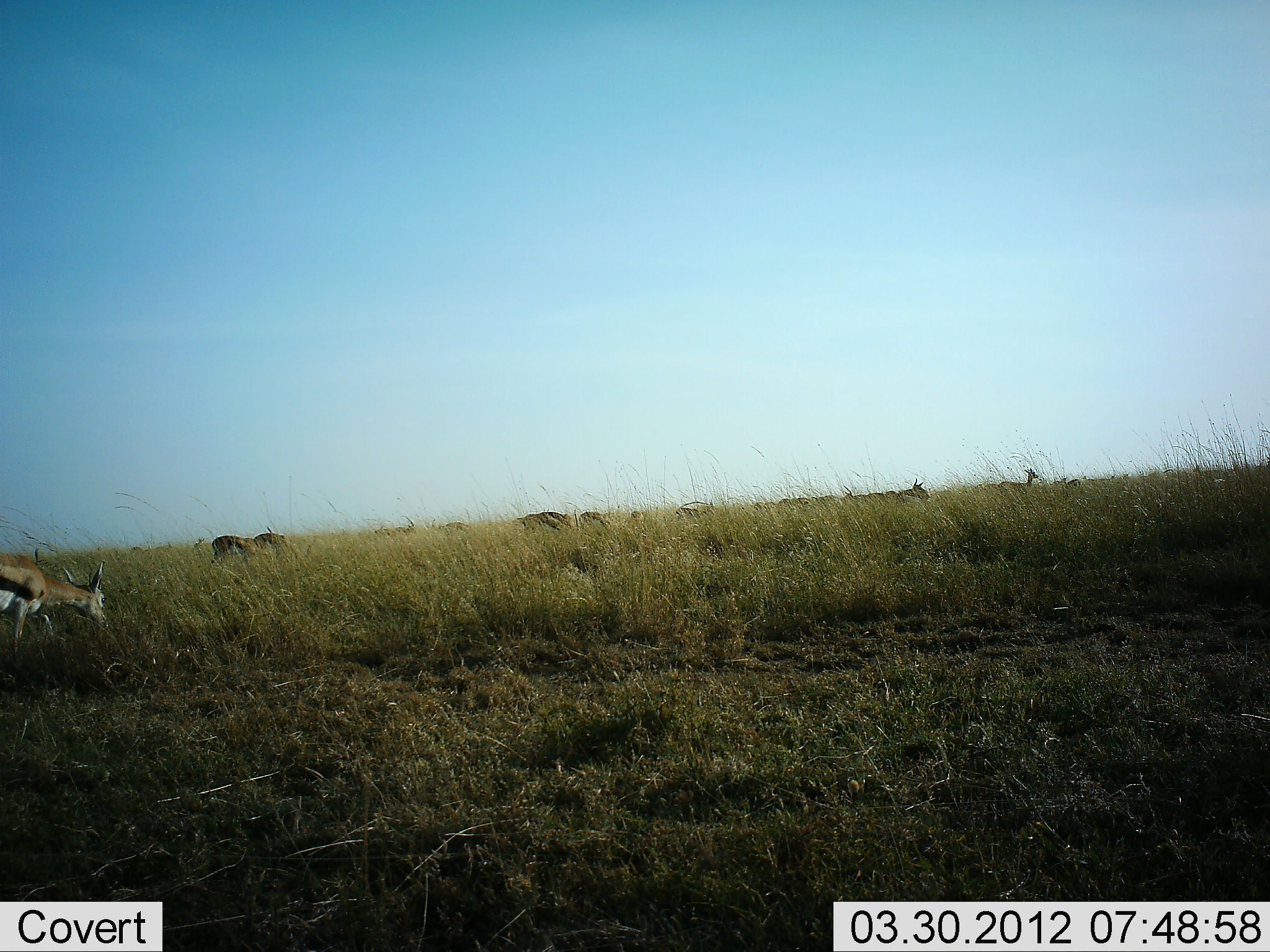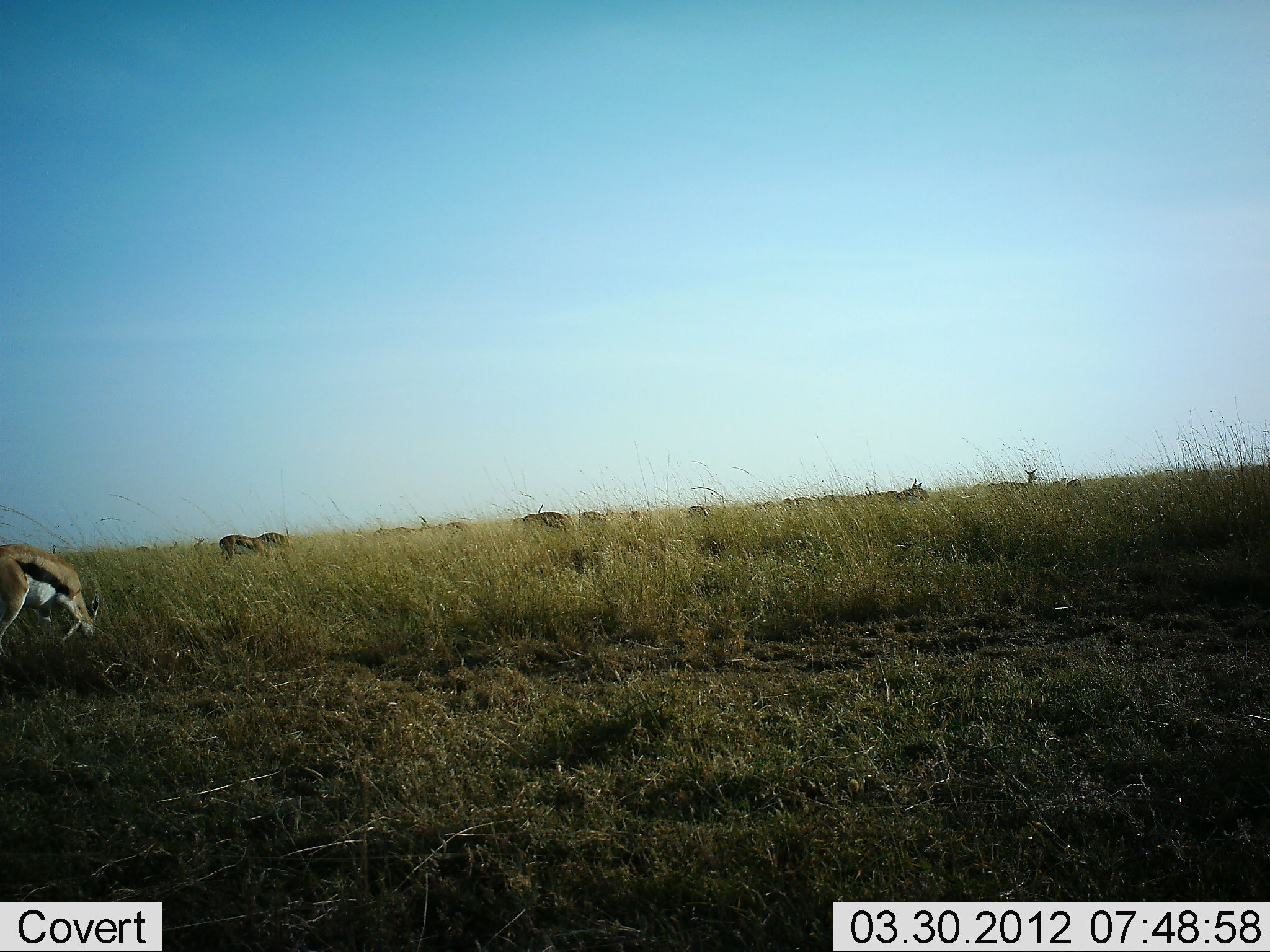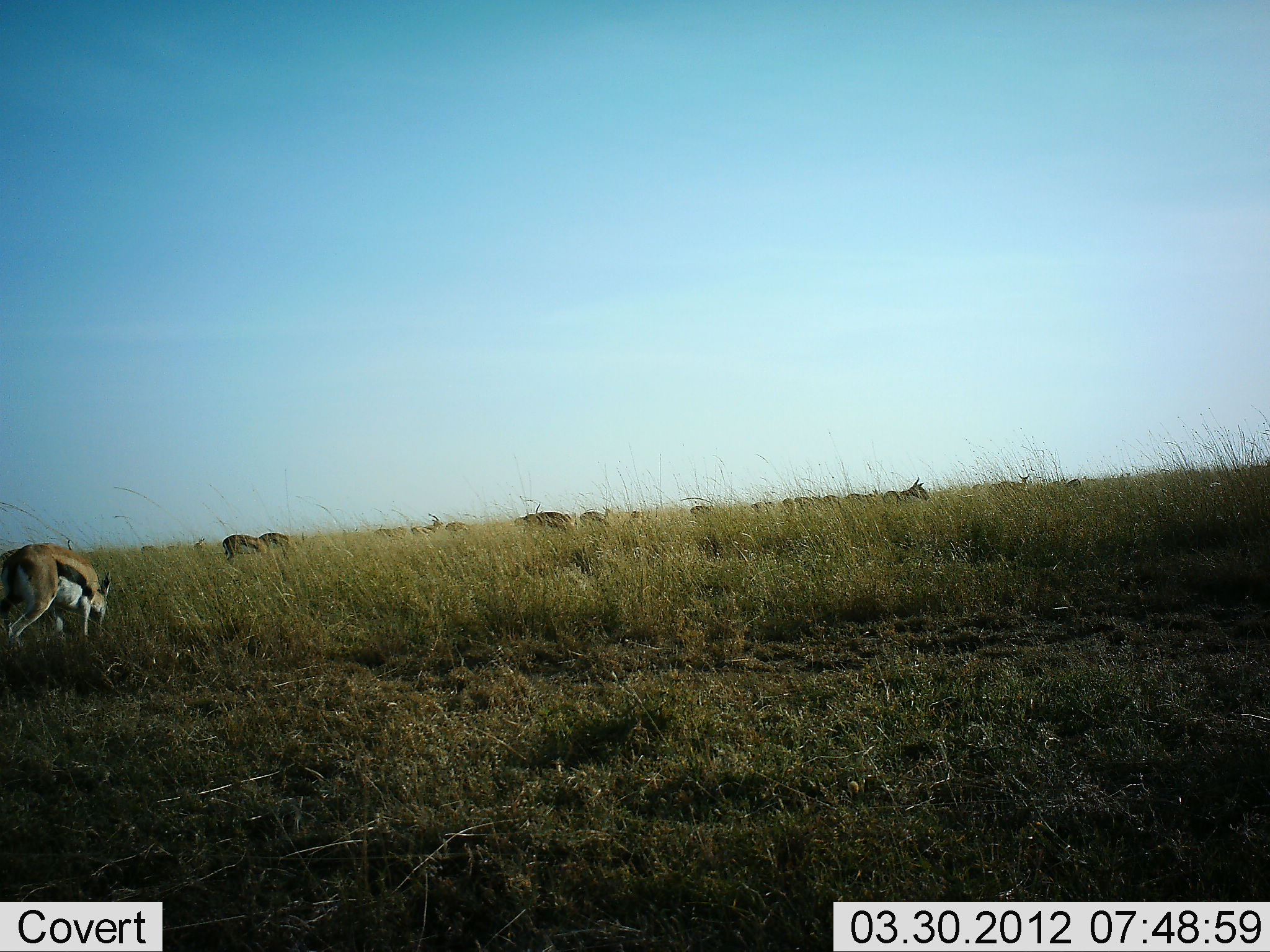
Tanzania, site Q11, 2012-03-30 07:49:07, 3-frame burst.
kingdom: Animalia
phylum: Chordata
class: Mammalia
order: Artiodactyla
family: Bovidae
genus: Eudorcas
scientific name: Eudorcas thomsonii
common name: thomson's gazelle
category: gazellethomsons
Gazellethomsons (thomson's gazelle) (Eudorcas thomsonii), count 11-50. Behavior (volunteer vote fractions): standing 54%, resting 8%, moving 23%, interacting 0%. Young present (vote fraction): 0%. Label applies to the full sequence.